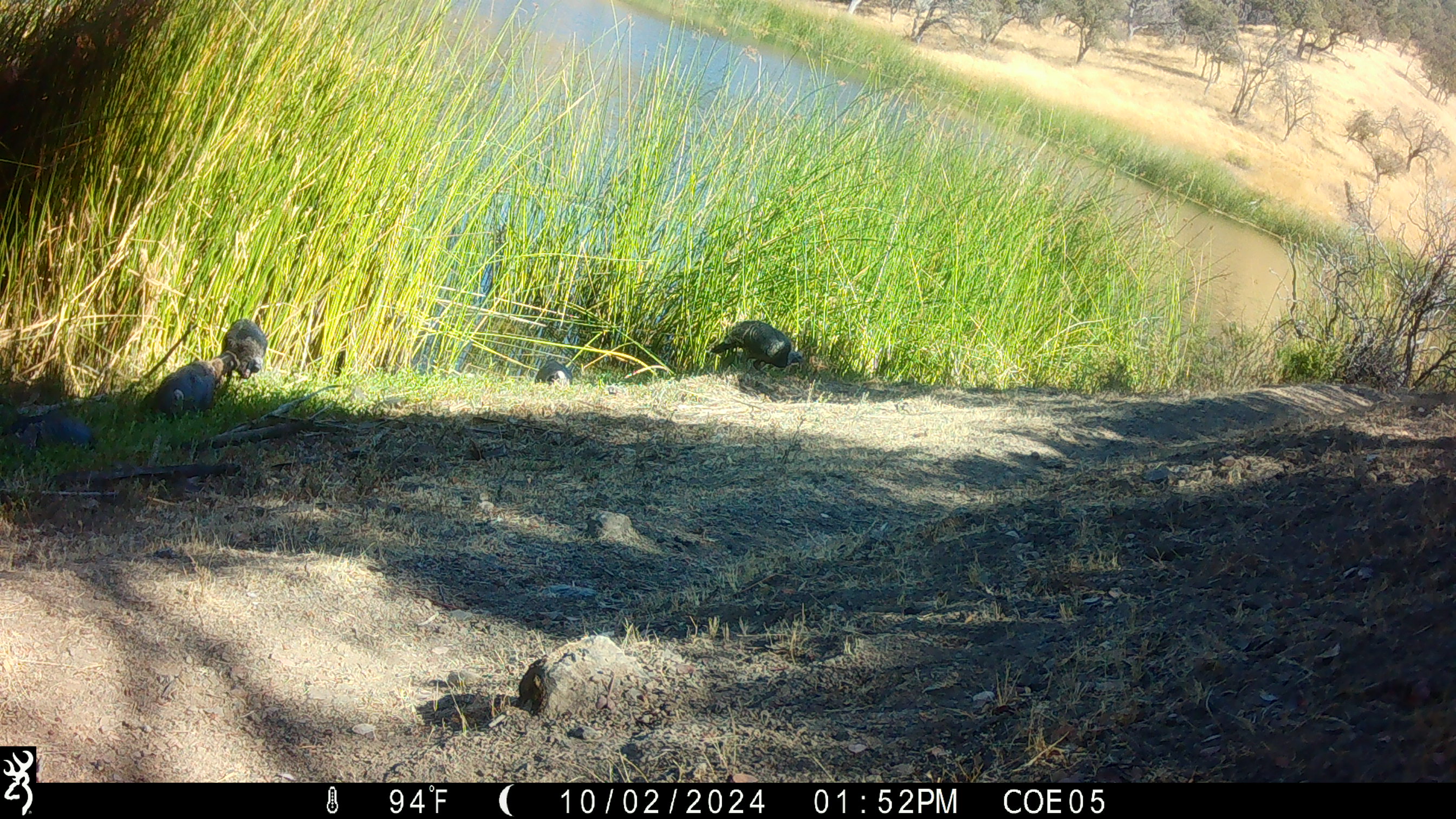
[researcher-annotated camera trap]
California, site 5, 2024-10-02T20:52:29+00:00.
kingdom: Animalia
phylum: Chordata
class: Aves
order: Galliformes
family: Phasianidae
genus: Meleagris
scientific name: Meleagris gallopavo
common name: turkey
Turkey (Meleagris gallopavo).